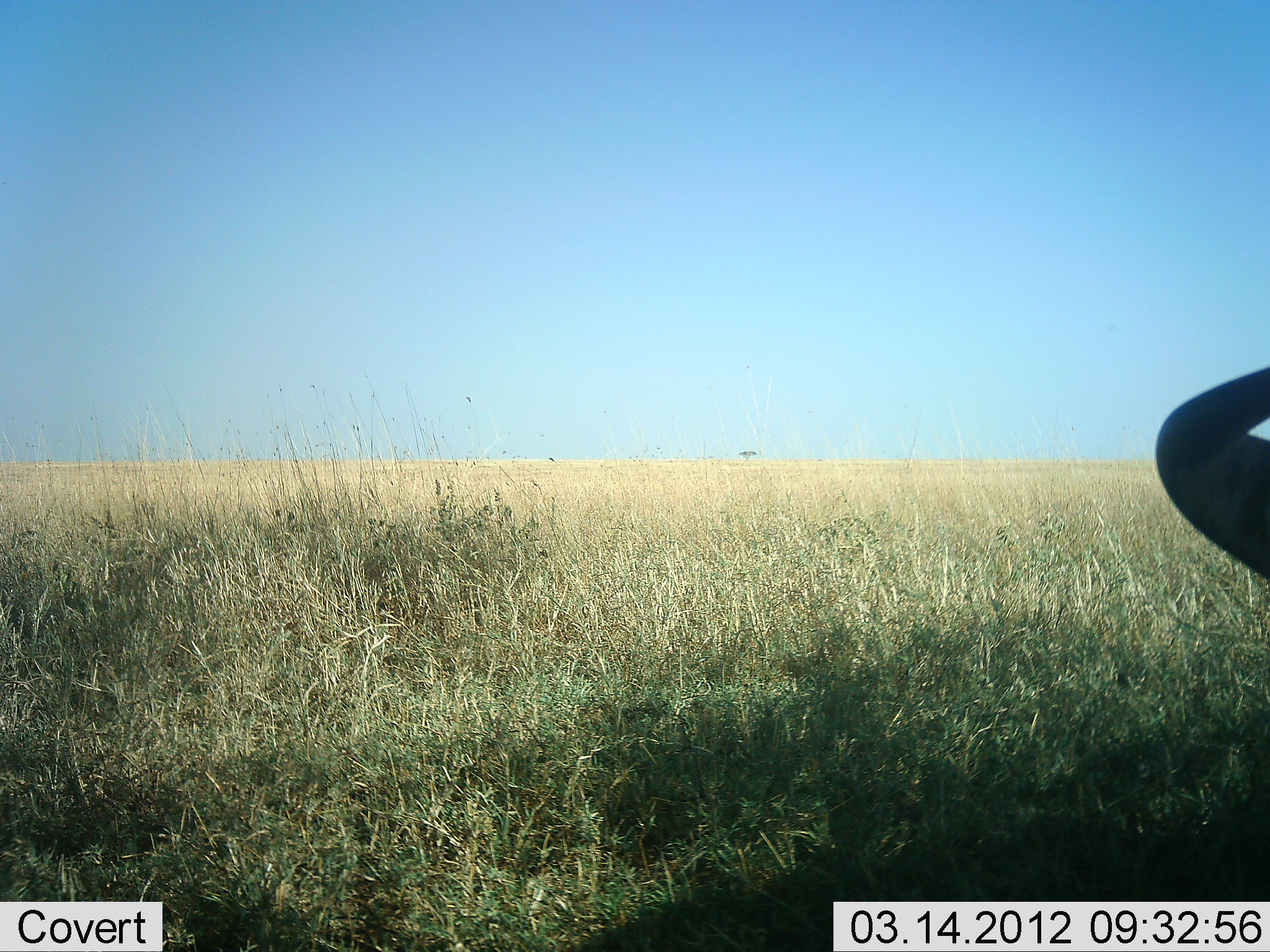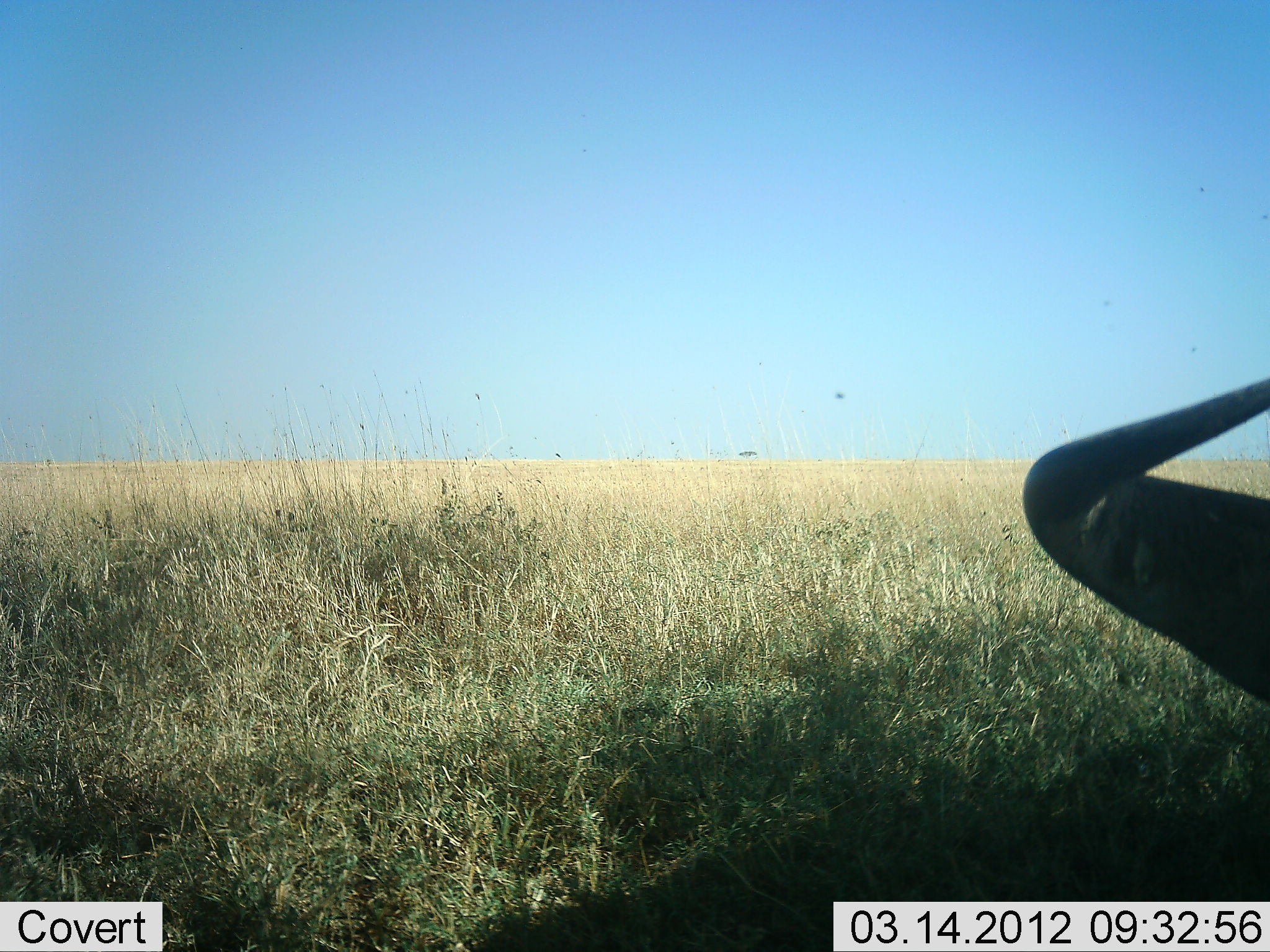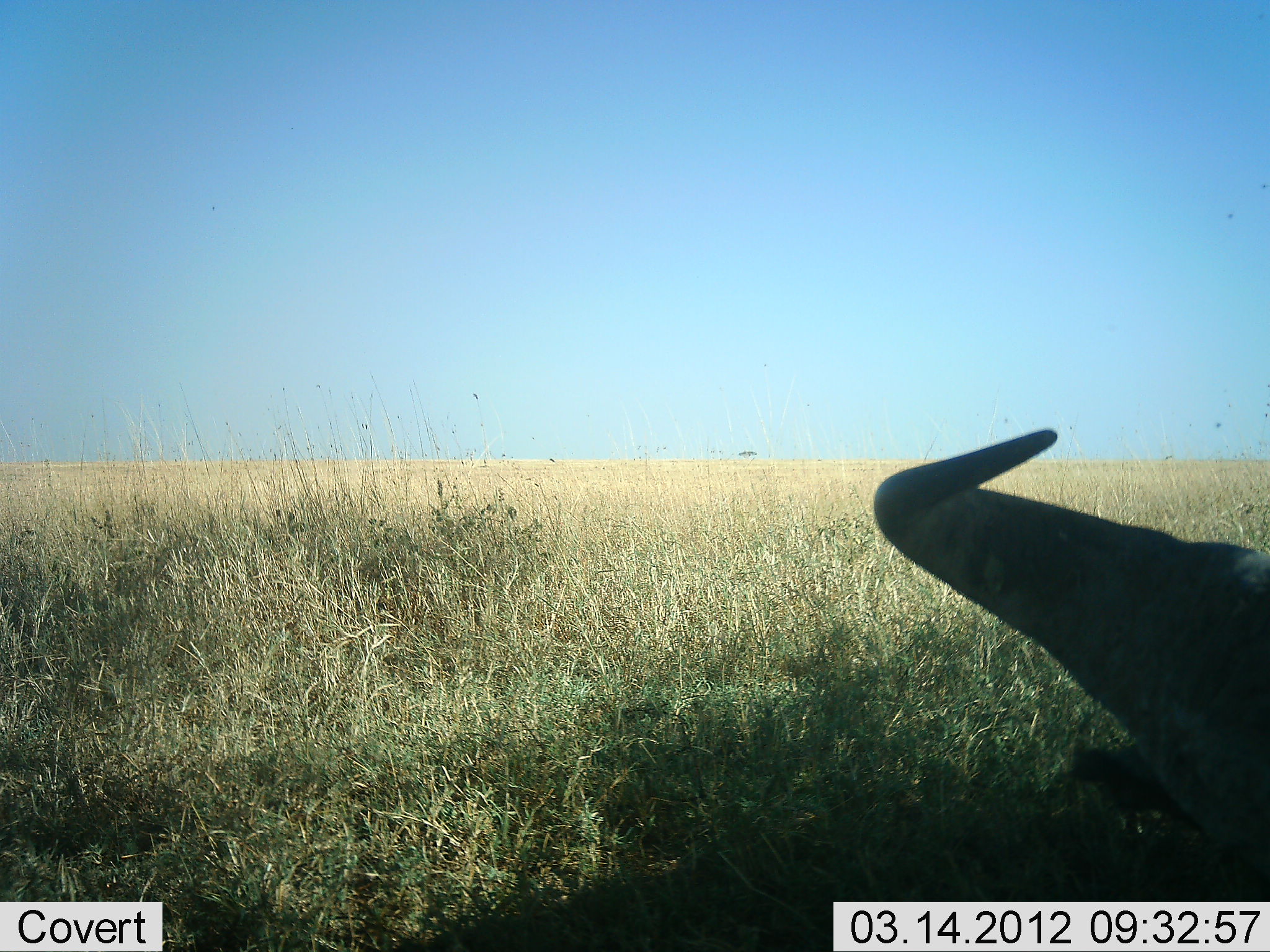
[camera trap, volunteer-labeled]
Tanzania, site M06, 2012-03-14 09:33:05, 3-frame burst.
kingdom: Animalia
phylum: Chordata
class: Mammalia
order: Artiodactyla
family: Bovidae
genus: Connochaetes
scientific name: Connochaetes taurinus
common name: blue wildebeest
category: wildebeest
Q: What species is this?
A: Wildebeest (blue wildebeest) (Connochaetes taurinus).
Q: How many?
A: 1.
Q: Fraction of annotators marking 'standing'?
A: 36%.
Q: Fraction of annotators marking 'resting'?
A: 55%.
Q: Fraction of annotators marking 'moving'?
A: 9%.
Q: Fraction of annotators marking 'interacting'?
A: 0%.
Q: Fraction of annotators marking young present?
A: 0%.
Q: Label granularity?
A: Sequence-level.